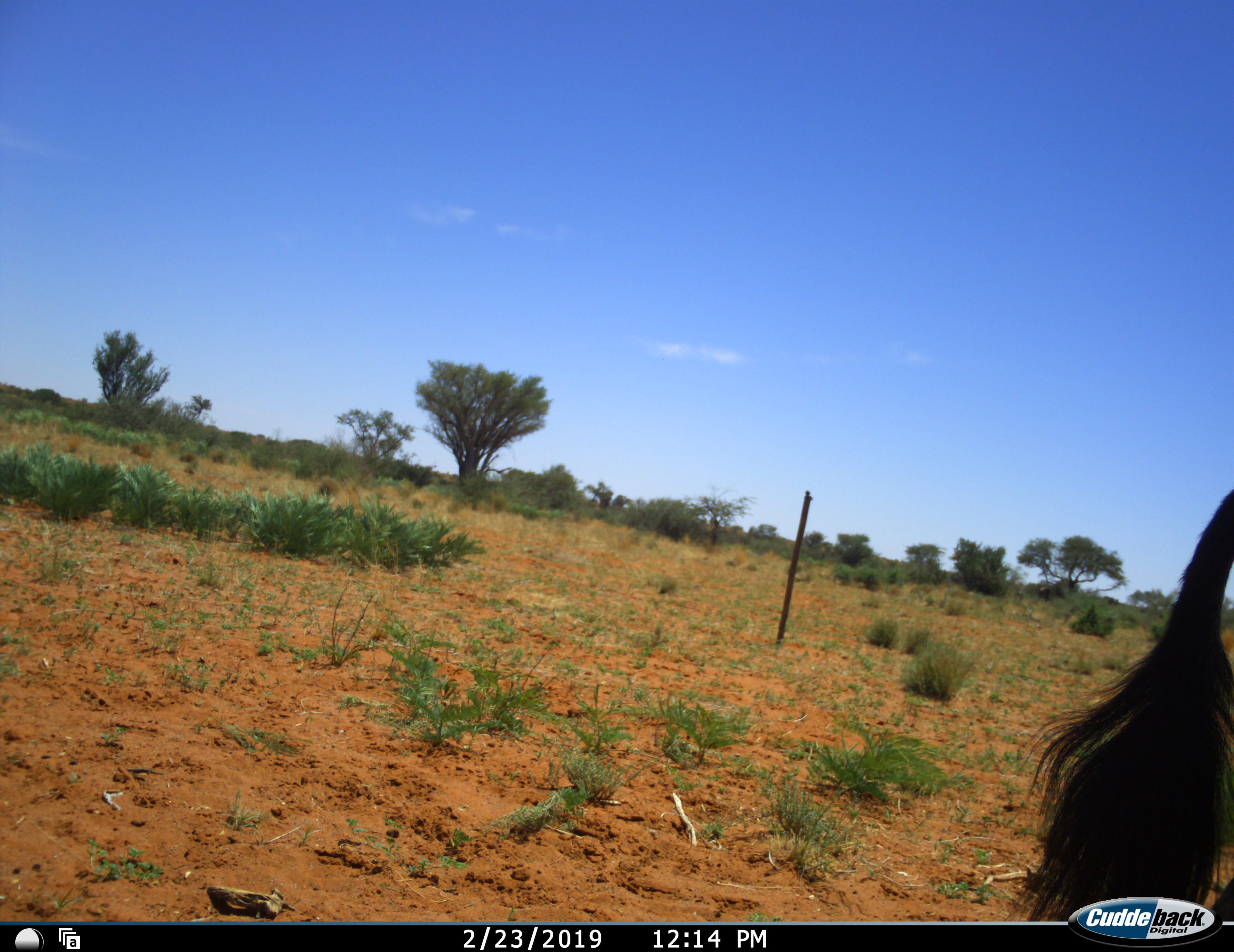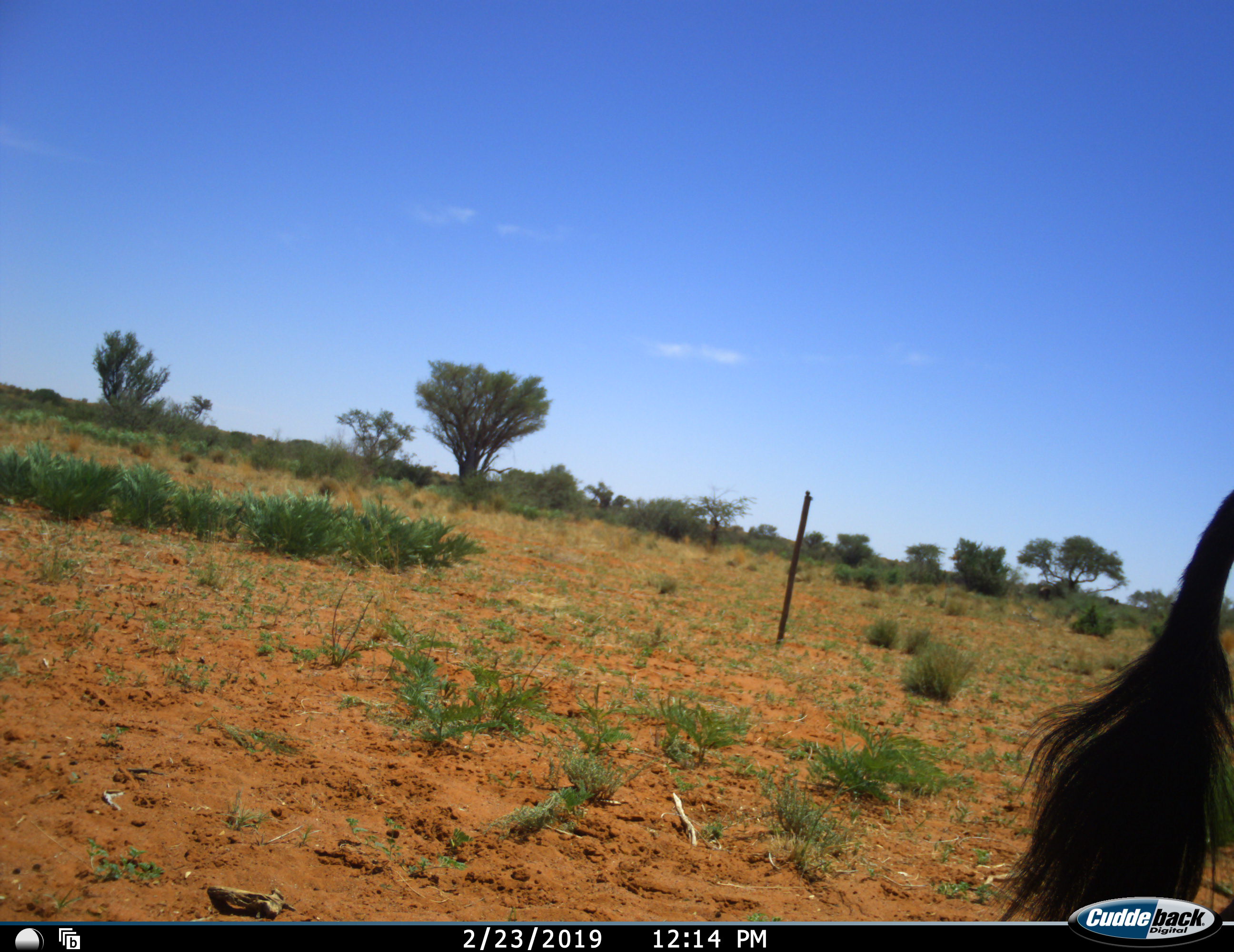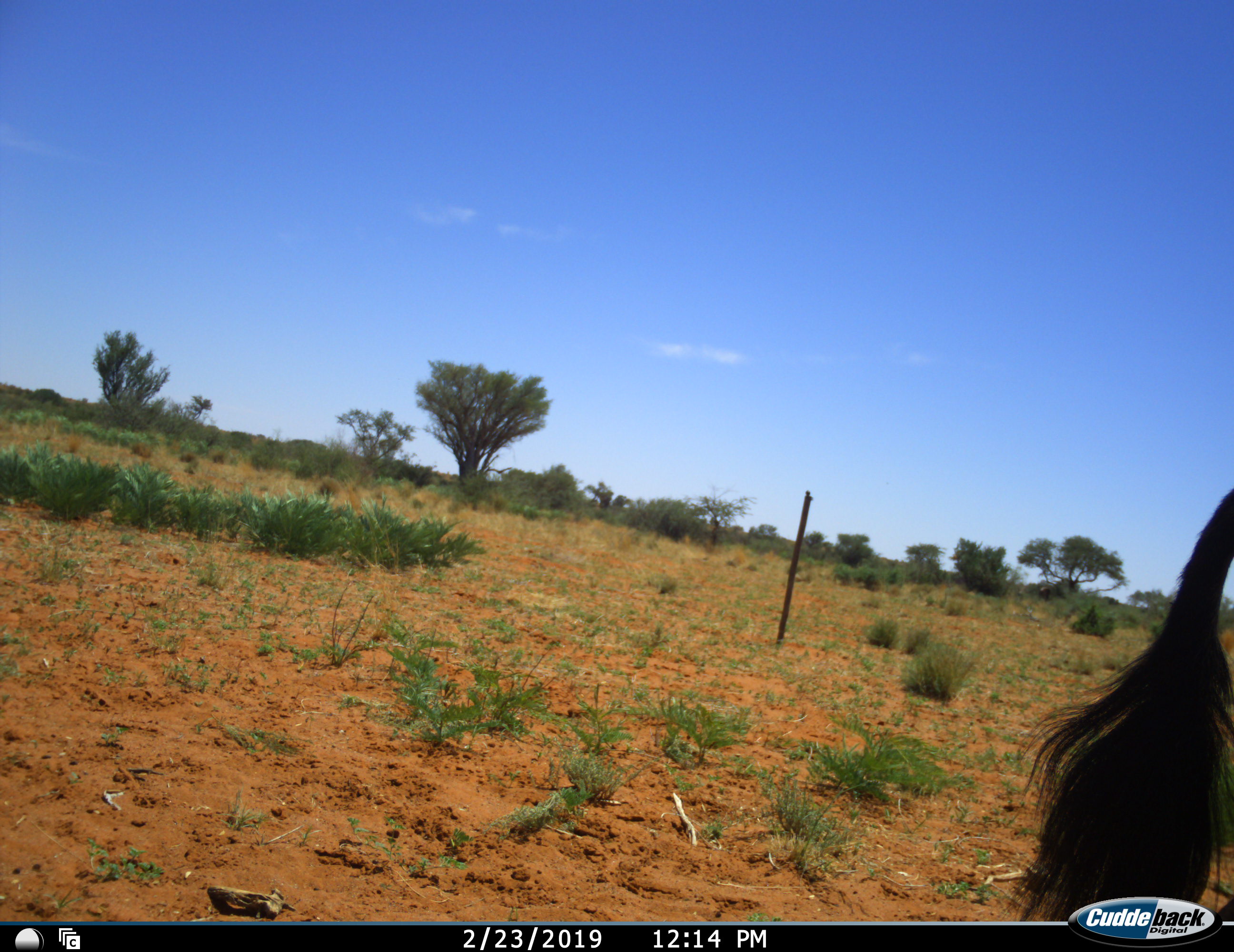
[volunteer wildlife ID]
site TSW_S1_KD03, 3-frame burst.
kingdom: Animalia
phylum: Chordata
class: Mammalia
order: Artiodactyla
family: Bovidae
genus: Oryx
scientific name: Oryx gazella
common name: gemsbok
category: oryx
Oryx (gemsbok) (Oryx gazella), count 1. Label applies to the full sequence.